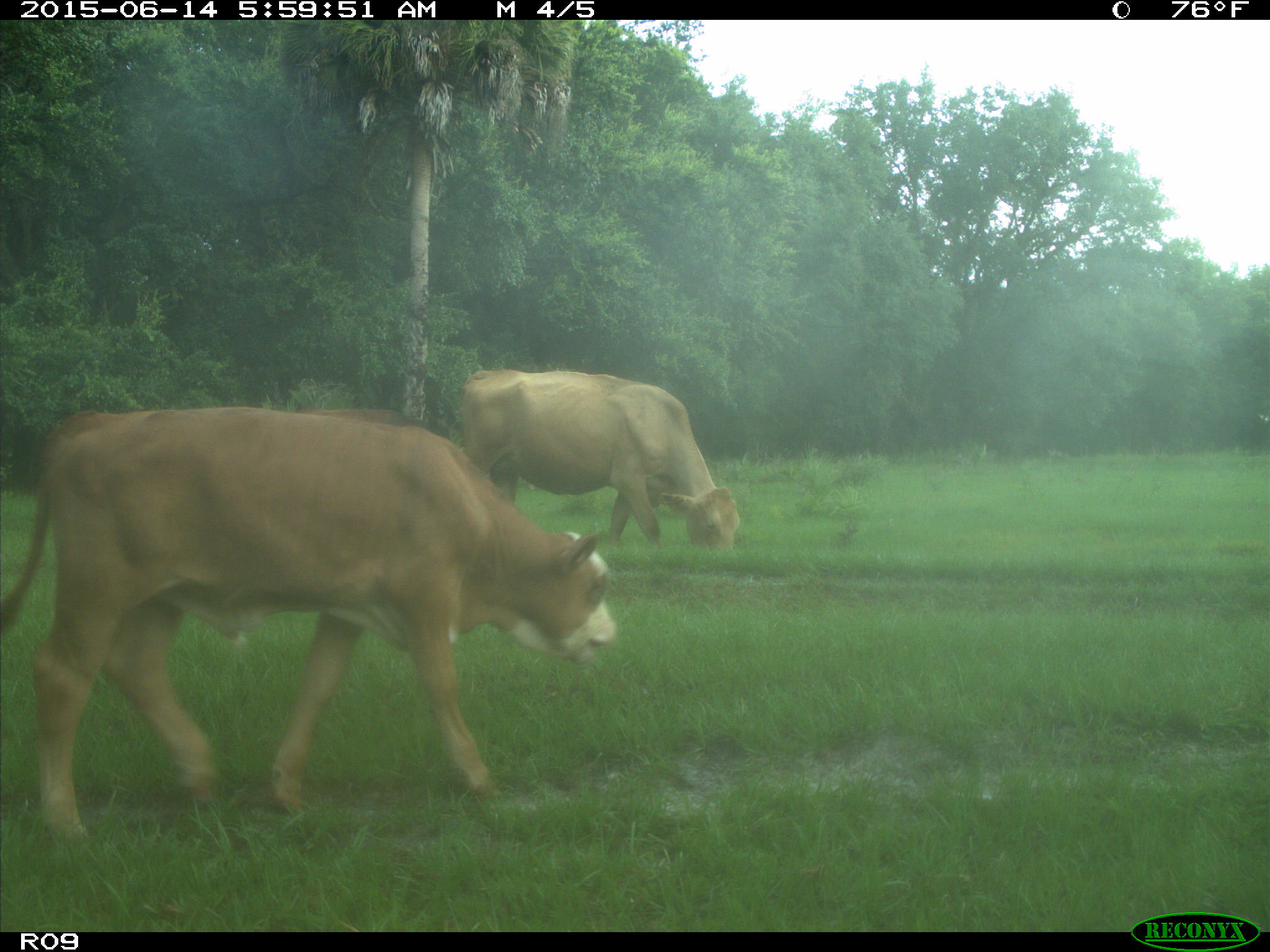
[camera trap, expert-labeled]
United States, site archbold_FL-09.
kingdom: Animalia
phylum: Chordata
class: Mammalia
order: Artiodactyla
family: Bovidae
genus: Bos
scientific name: Bos taurus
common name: domestic cow